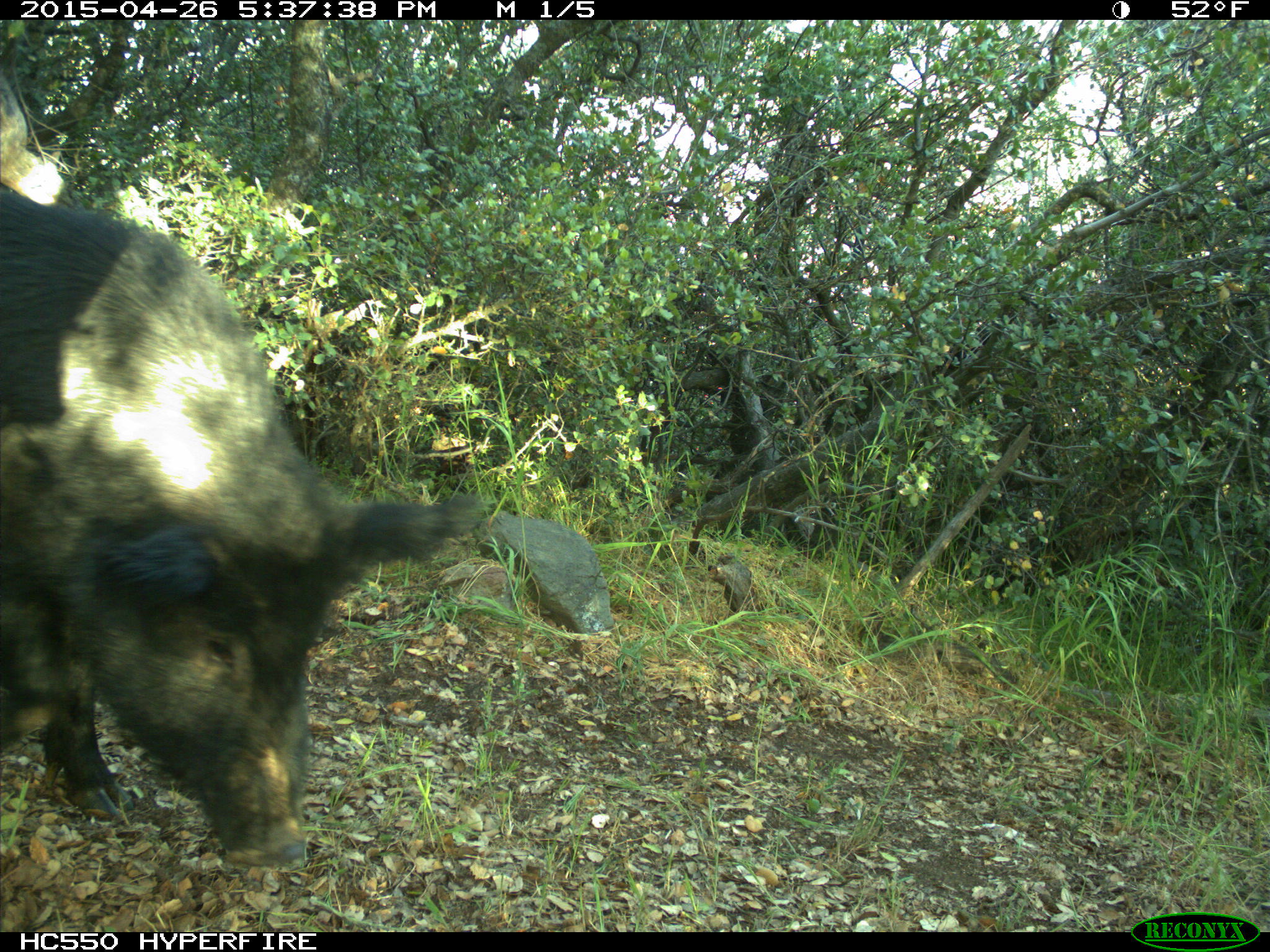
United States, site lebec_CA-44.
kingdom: Animalia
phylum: Chordata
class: Mammalia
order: Artiodactyla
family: Suidae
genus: Sus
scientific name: Sus scrofa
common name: wild boar